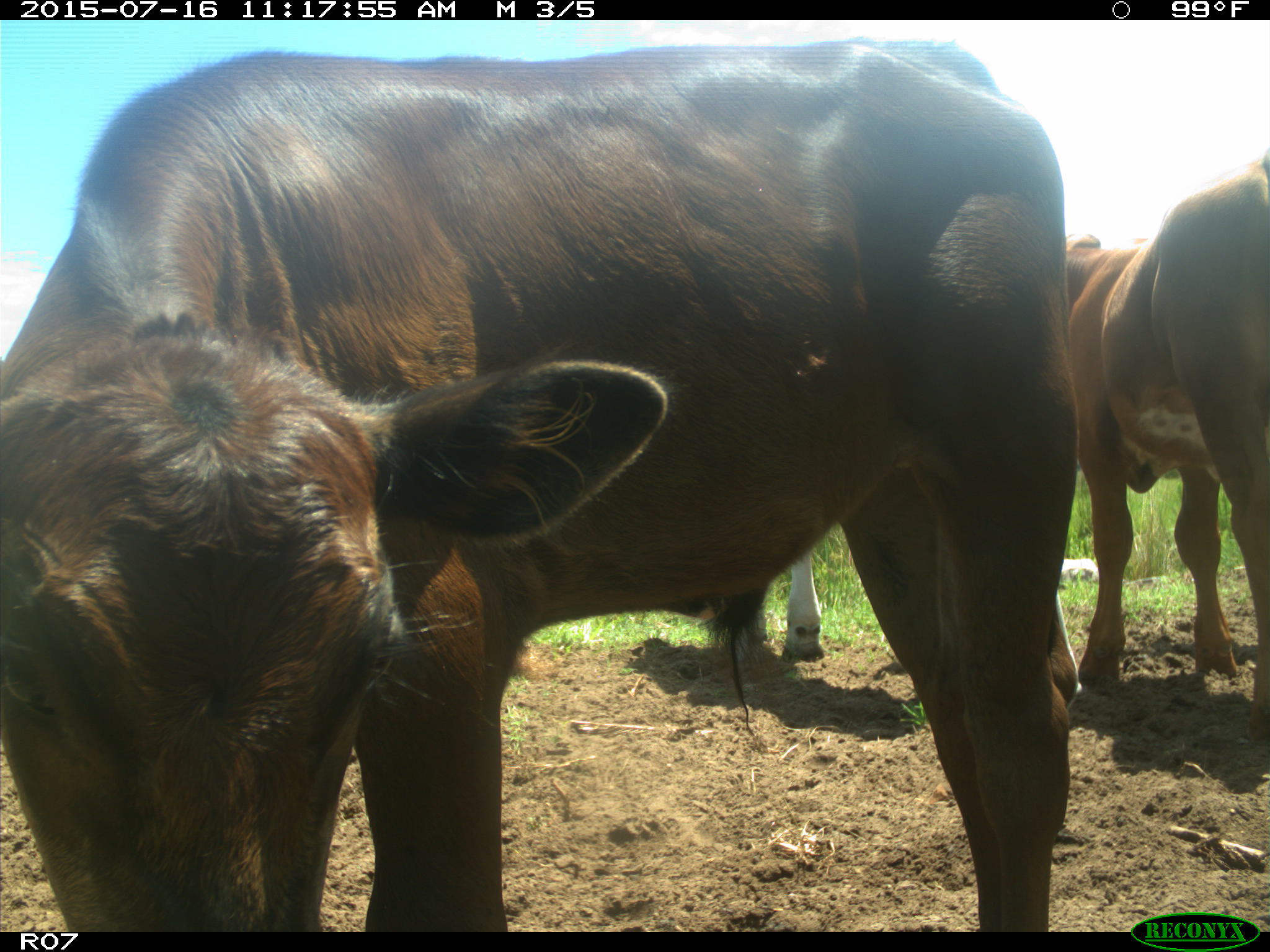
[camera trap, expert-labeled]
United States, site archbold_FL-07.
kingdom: Animalia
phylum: Chordata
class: Mammalia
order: Artiodactyla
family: Bovidae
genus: Bos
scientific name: Bos taurus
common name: domestic cow